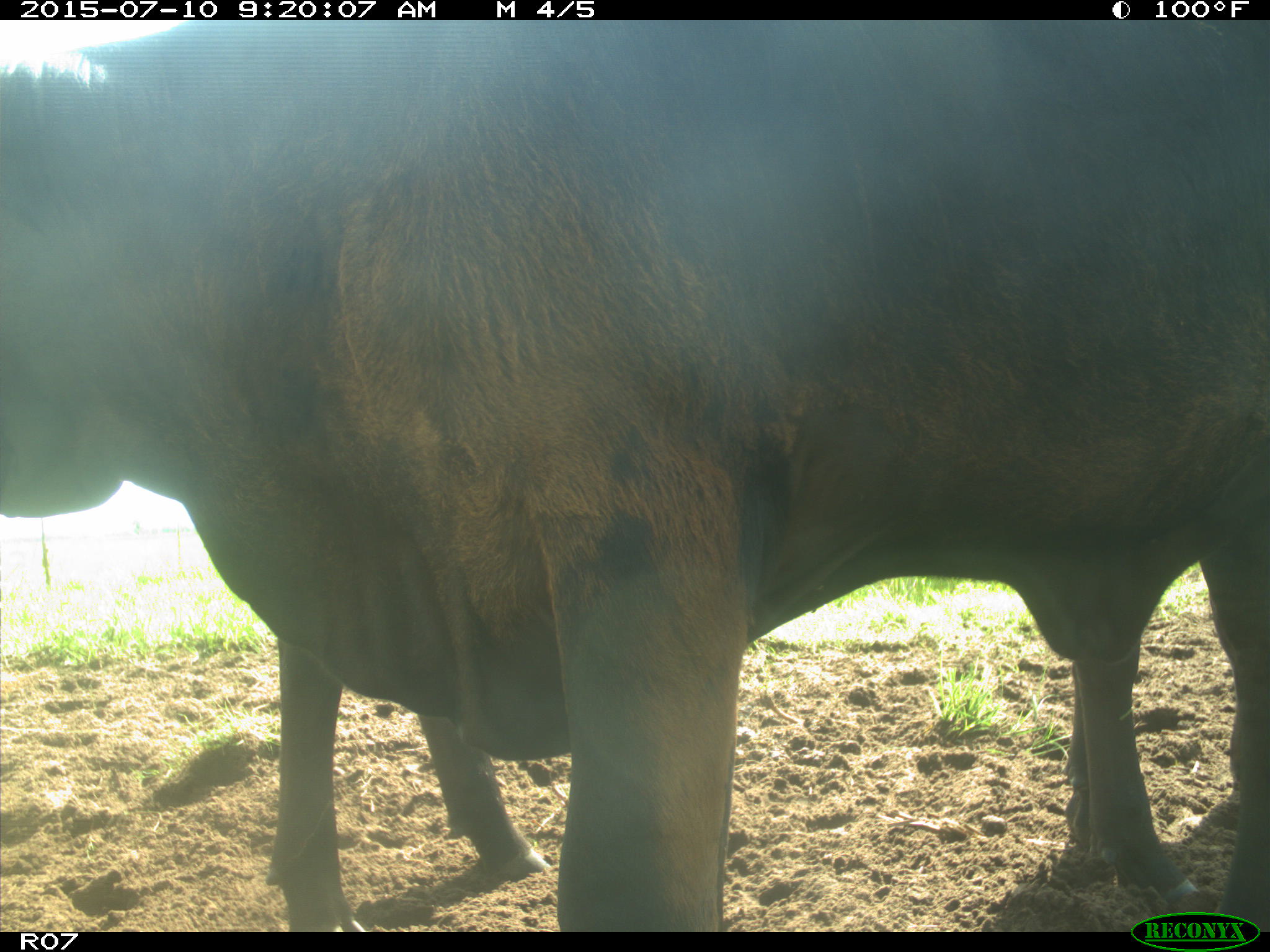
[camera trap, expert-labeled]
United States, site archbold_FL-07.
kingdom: Animalia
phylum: Chordata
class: Mammalia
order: Artiodactyla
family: Bovidae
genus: Bos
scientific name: Bos taurus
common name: domestic cow